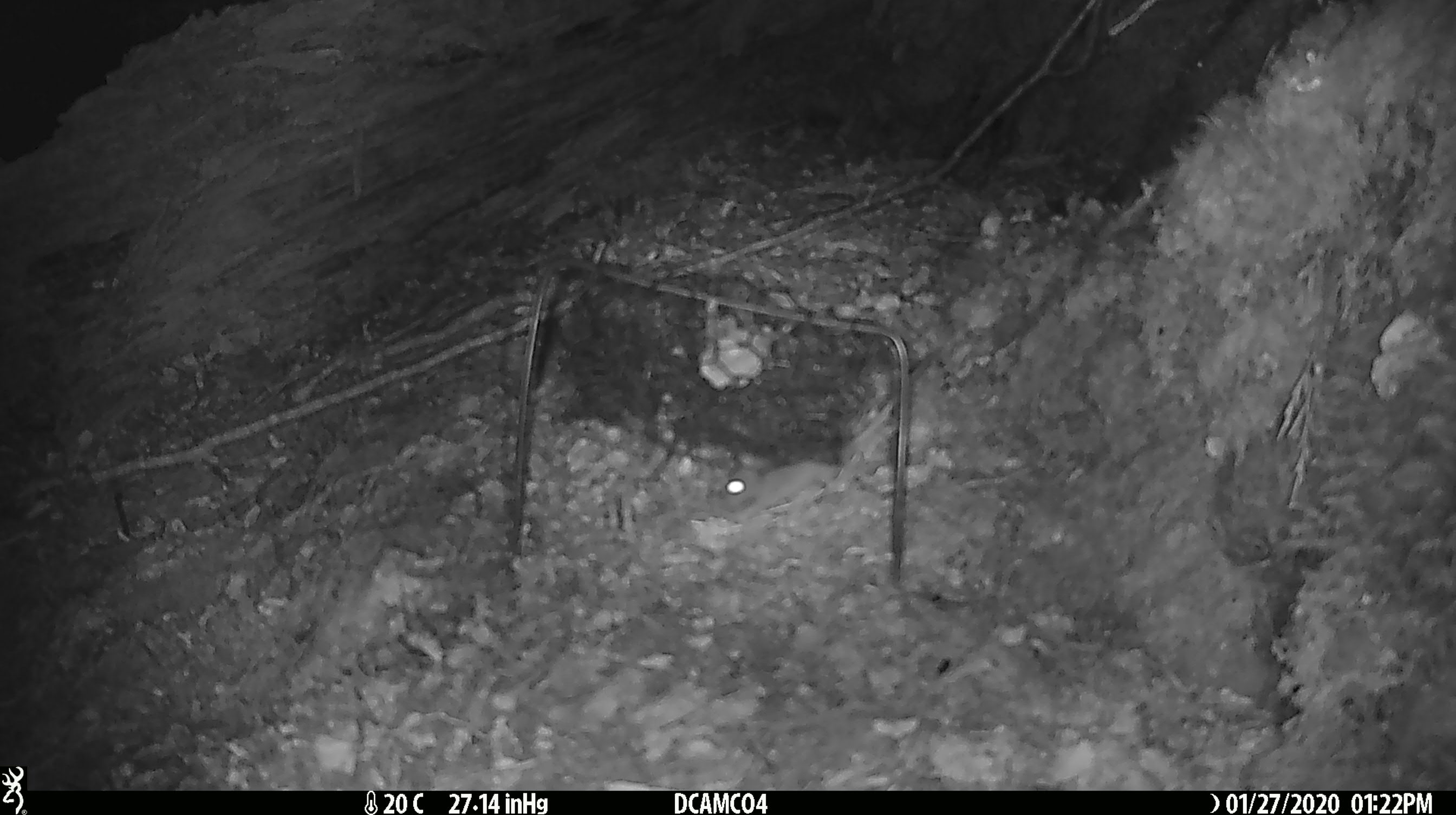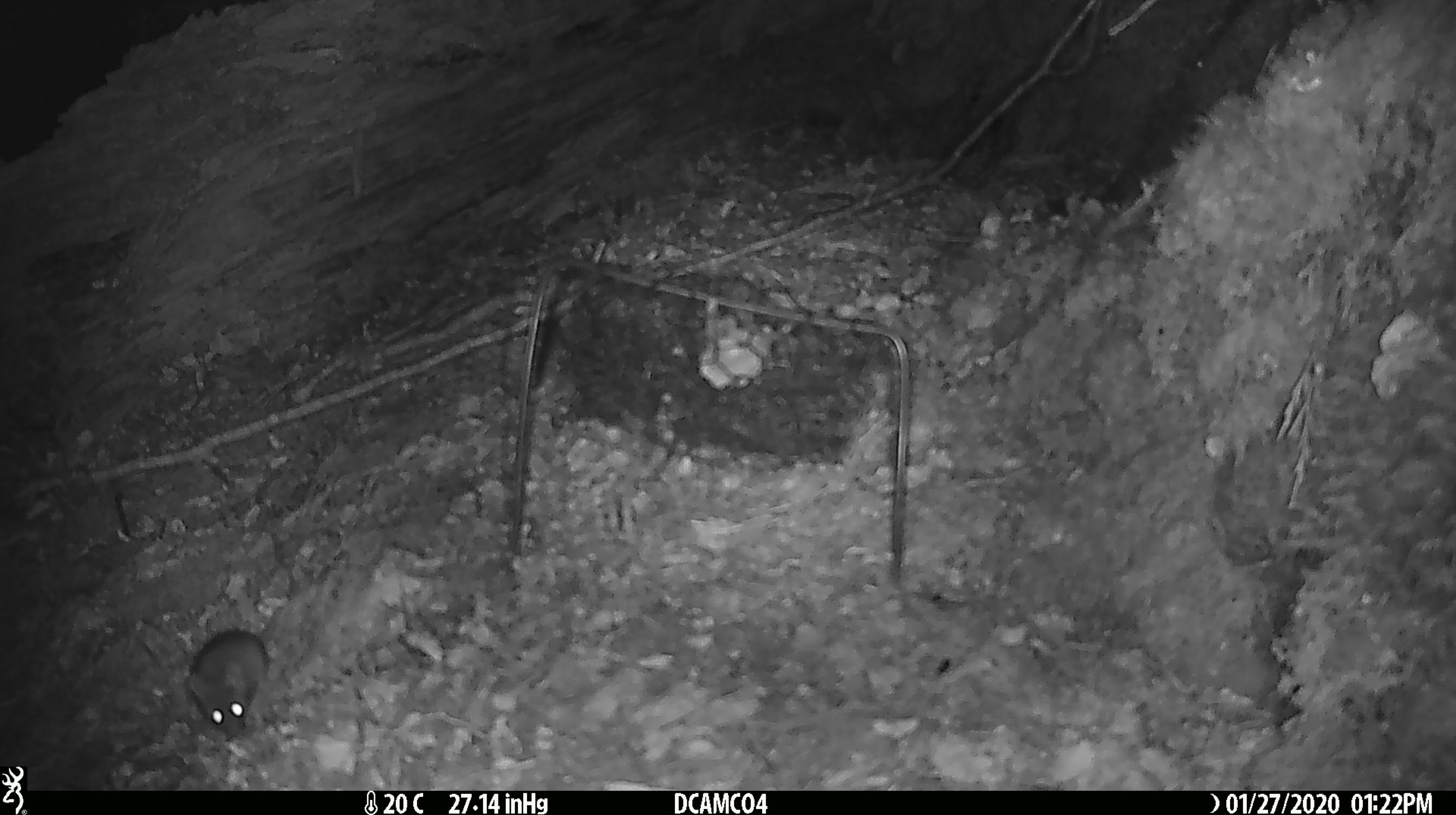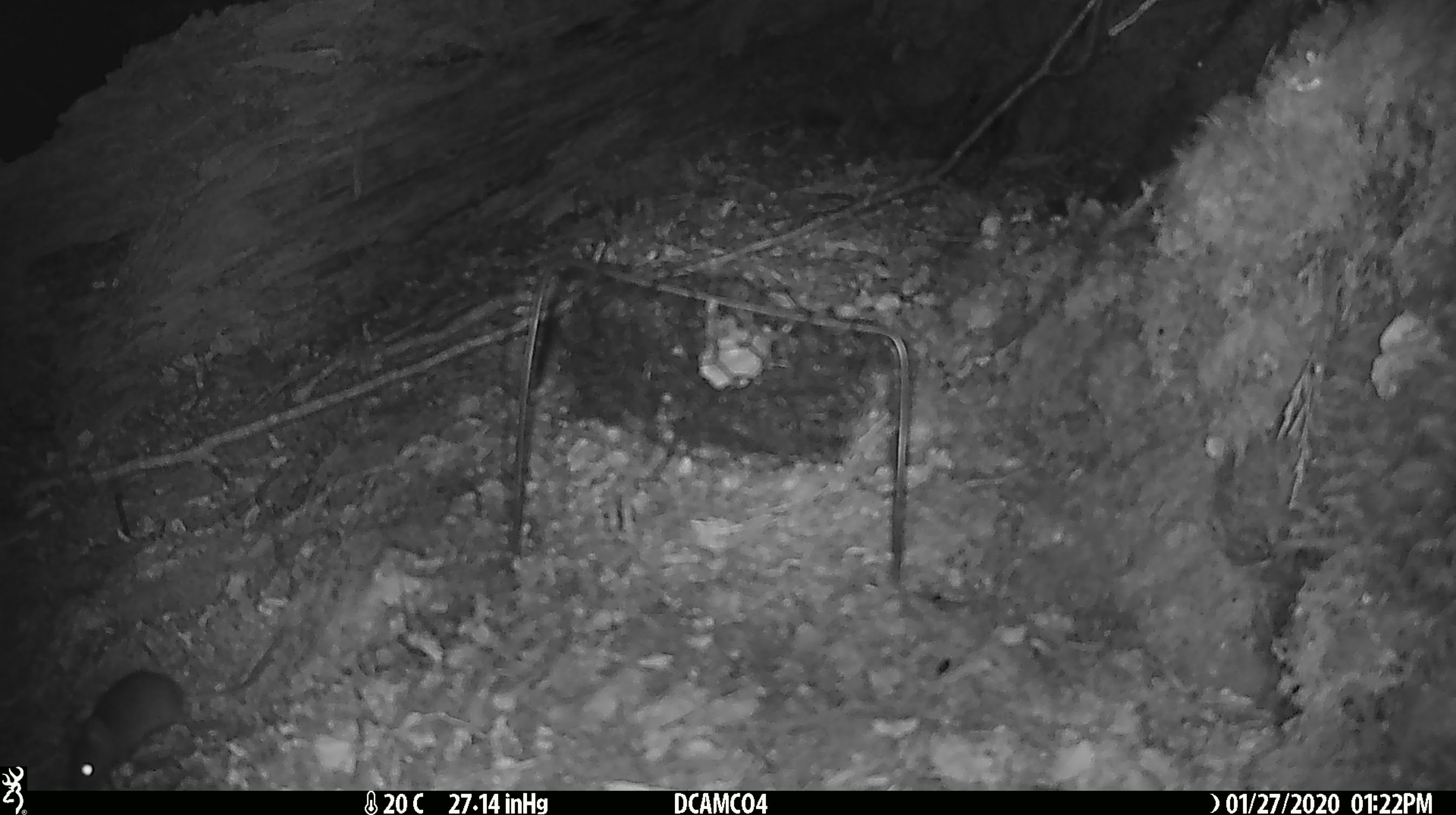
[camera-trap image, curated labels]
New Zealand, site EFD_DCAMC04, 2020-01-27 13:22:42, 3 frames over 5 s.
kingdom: Animalia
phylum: Chordata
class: Mammalia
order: Rodentia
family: Muridae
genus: Mus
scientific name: Mus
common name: mouse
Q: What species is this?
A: Mouse (Mus).